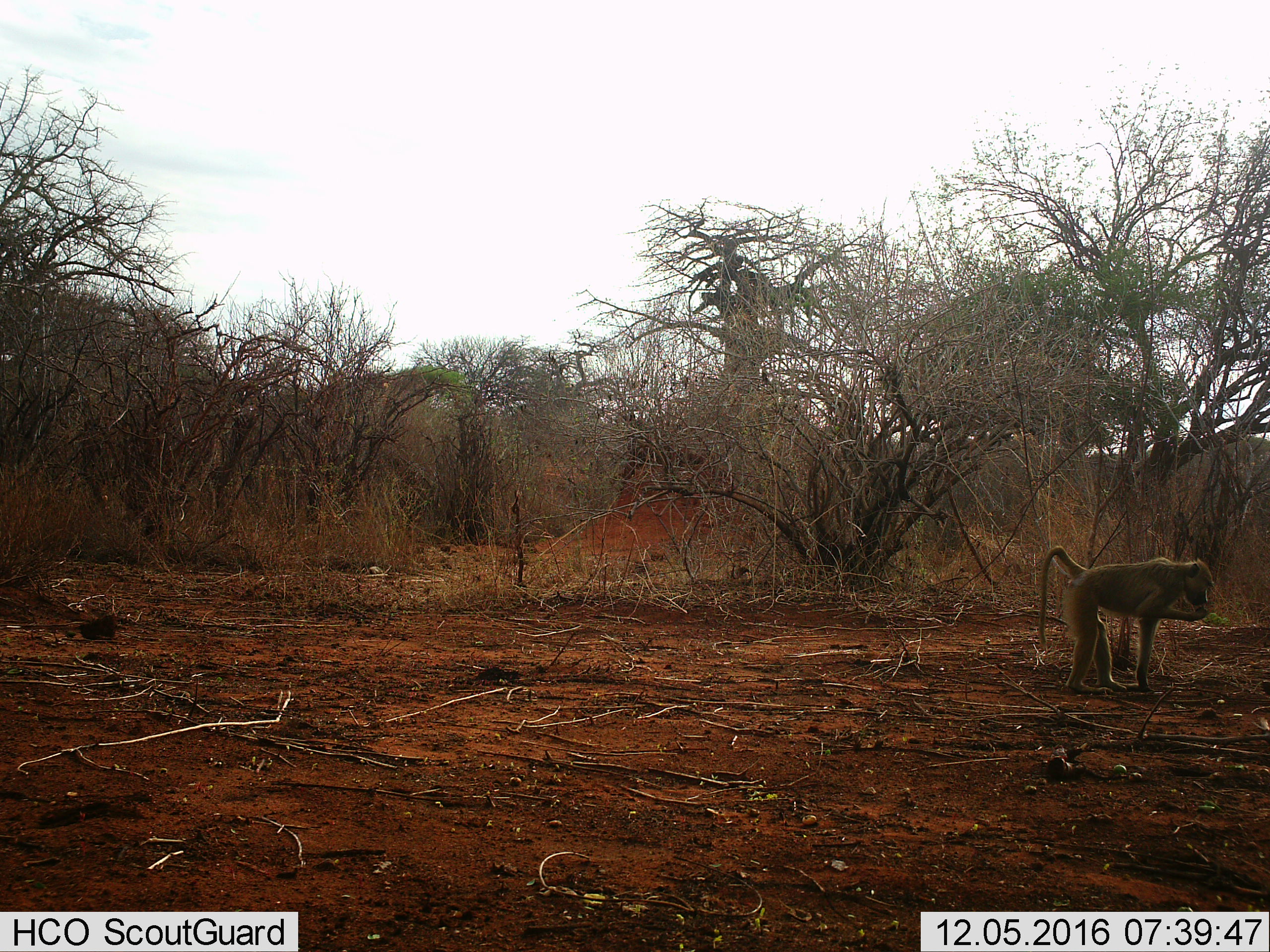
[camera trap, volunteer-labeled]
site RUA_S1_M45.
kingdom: Animalia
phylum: Chordata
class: Mammalia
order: Primates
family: Cercopithecidae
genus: Papio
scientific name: Papio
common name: baboon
Baboon (Papio), count 1. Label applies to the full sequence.